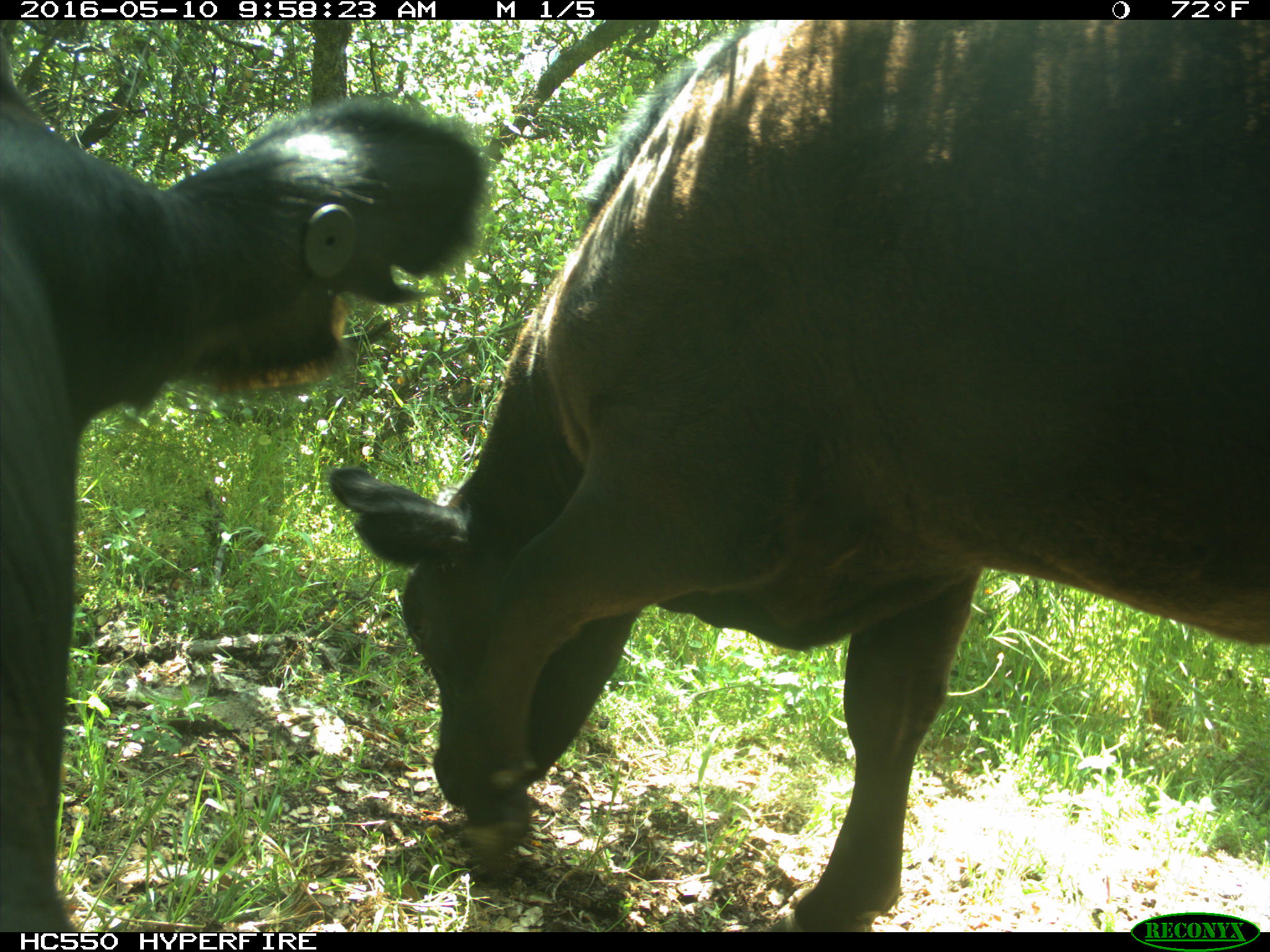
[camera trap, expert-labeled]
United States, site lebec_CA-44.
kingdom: Animalia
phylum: Chordata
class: Mammalia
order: Artiodactyla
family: Bovidae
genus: Bos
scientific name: Bos taurus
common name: domestic cow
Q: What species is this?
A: Bos taurus (domestic cow).